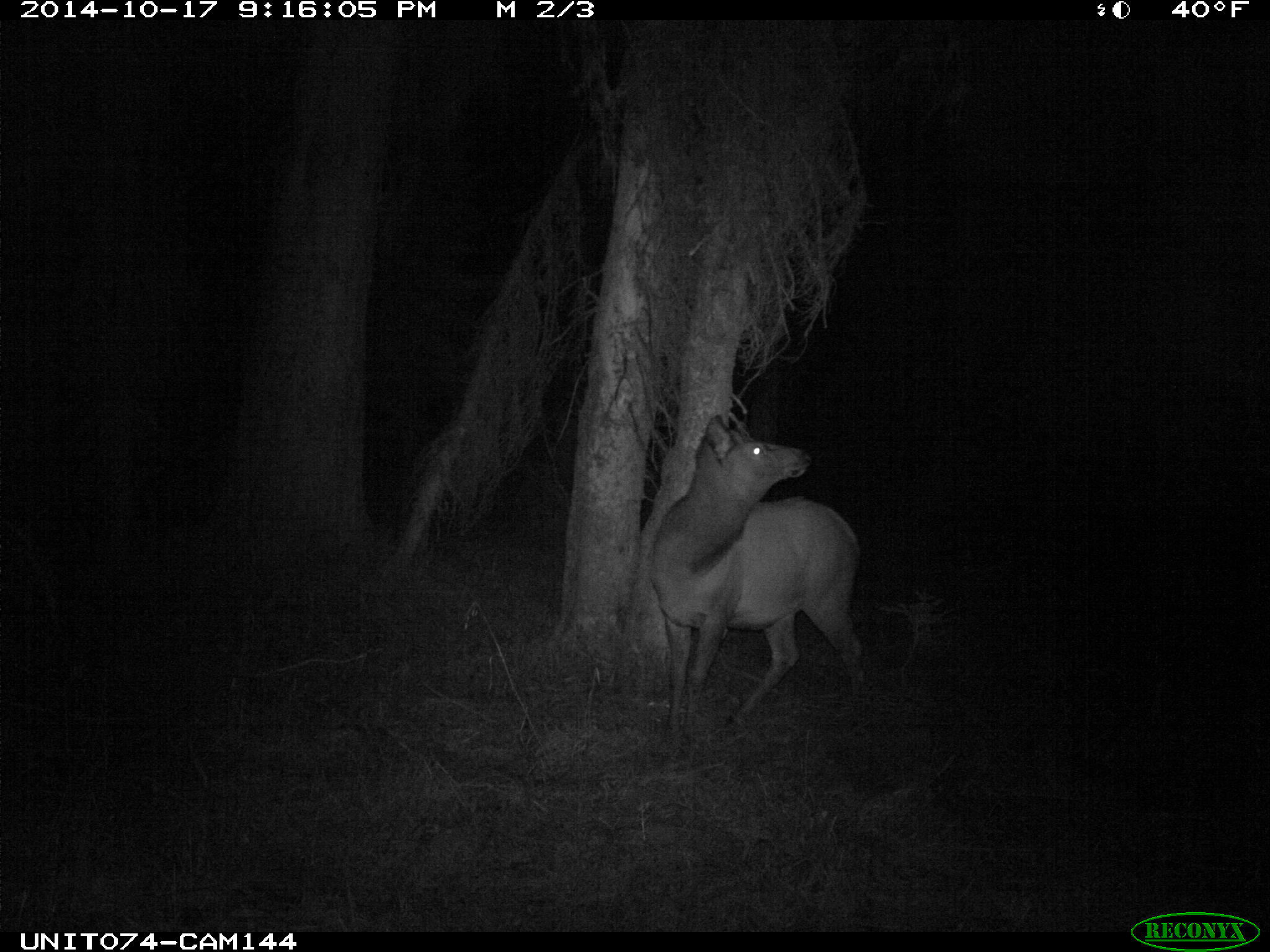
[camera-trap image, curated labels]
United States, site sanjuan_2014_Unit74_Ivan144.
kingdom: Animalia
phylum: Chordata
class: Mammalia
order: Artiodactyla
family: Cervidae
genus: Cervus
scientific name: Cervus elaphus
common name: red deer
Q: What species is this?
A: Cervus elaphus (red deer).